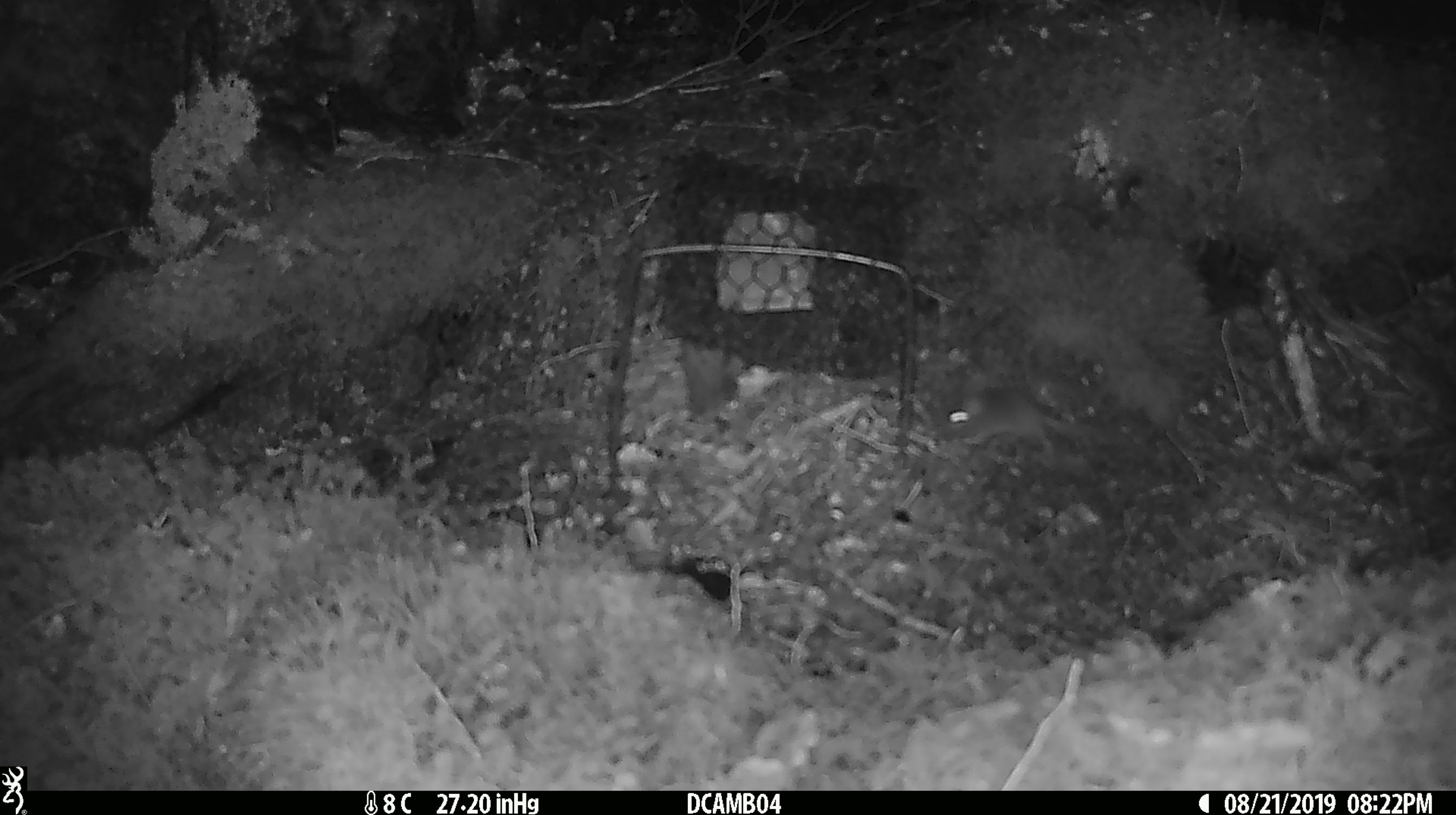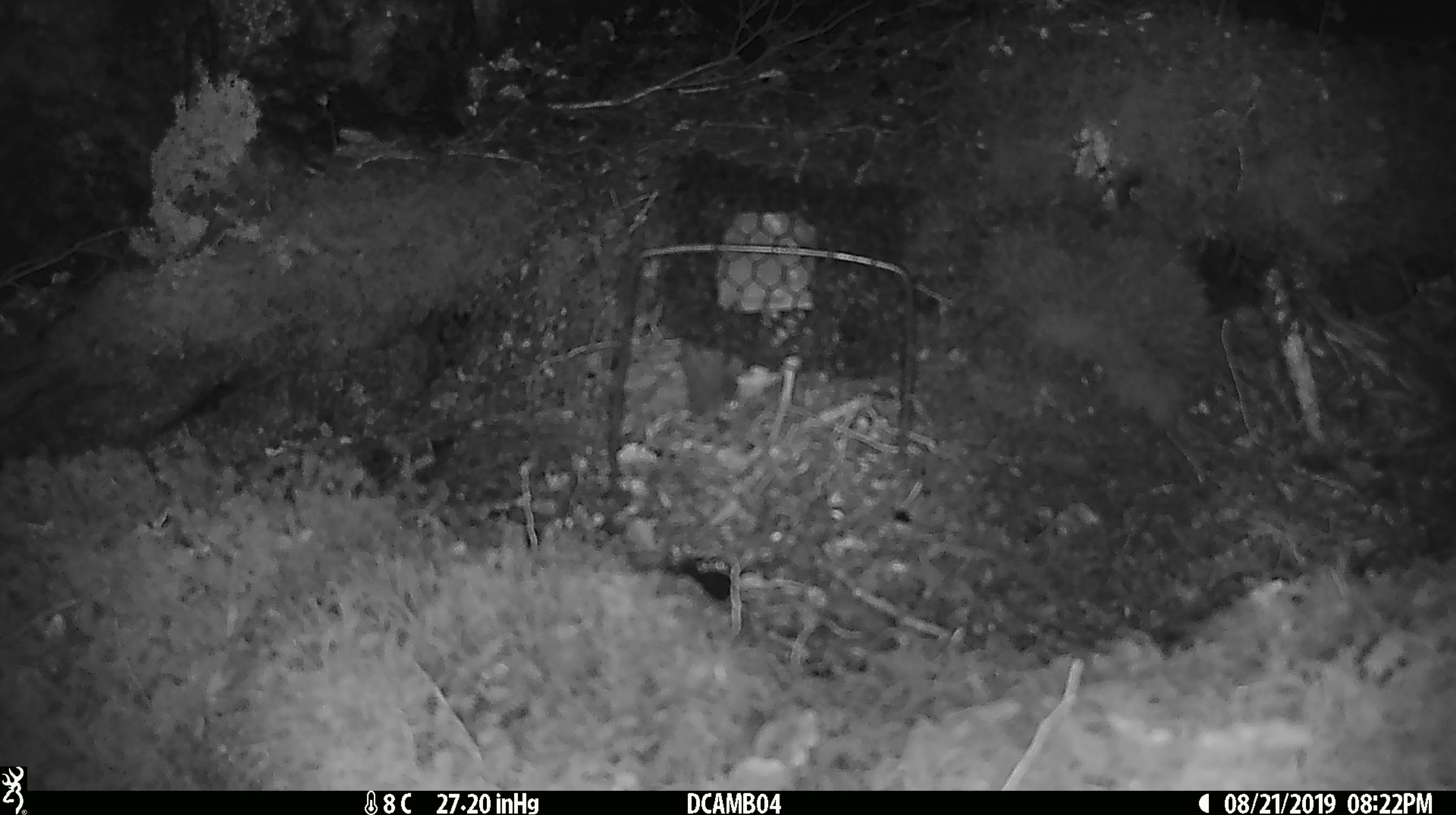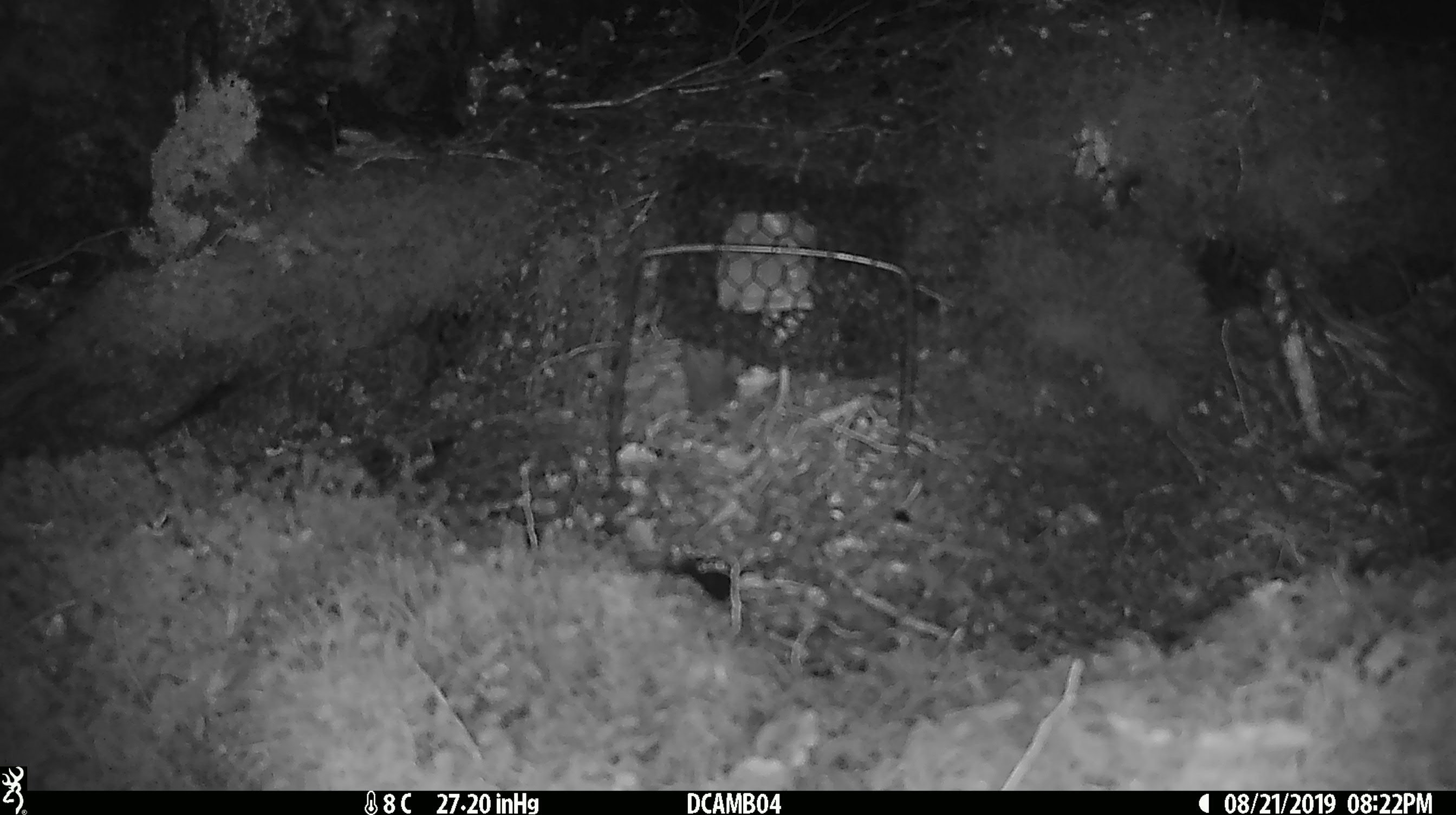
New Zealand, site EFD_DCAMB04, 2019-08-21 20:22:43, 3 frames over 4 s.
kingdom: Animalia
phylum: Chordata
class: Mammalia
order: Rodentia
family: Muridae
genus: Mus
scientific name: Mus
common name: mouse